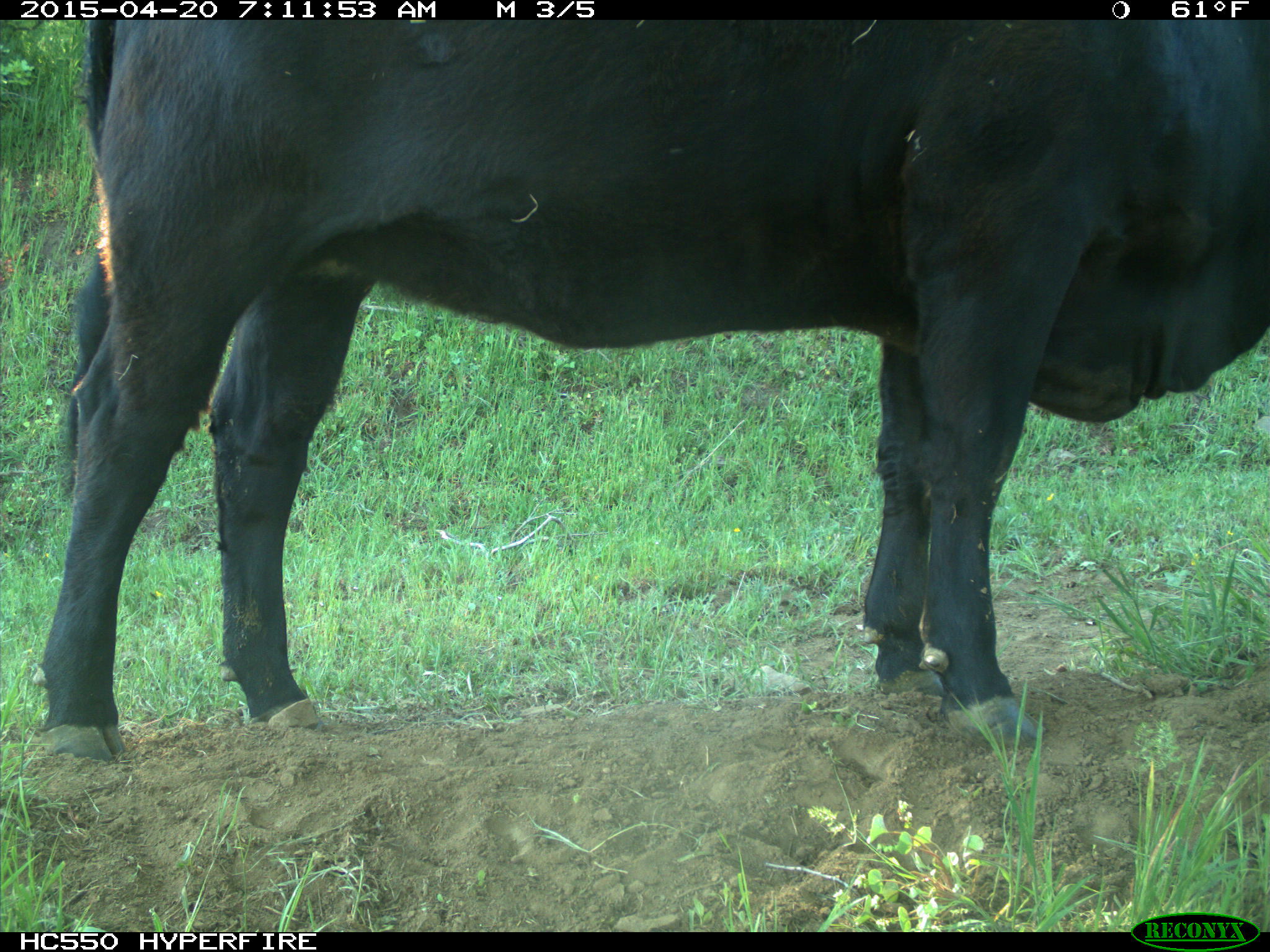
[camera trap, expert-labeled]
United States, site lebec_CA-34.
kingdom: Animalia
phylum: Chordata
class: Mammalia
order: Artiodactyla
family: Bovidae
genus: Bos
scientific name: Bos taurus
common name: domestic cow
Bos taurus (domestic cow).